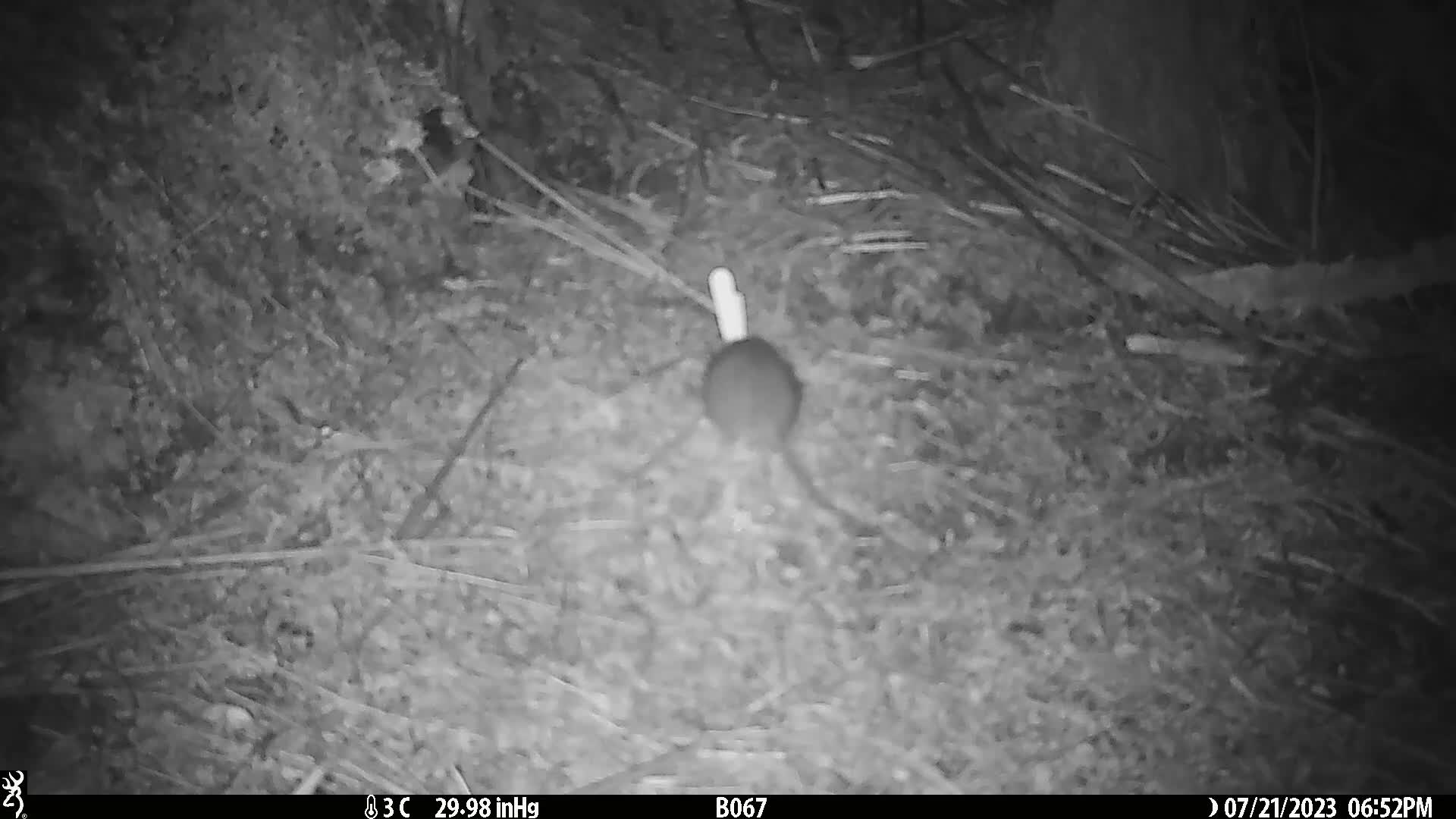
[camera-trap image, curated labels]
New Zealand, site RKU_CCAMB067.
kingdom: Animalia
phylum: Chordata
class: Mammalia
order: Rodentia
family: Muridae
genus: Rattus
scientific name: Rattus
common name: rat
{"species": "rat (Rattus)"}